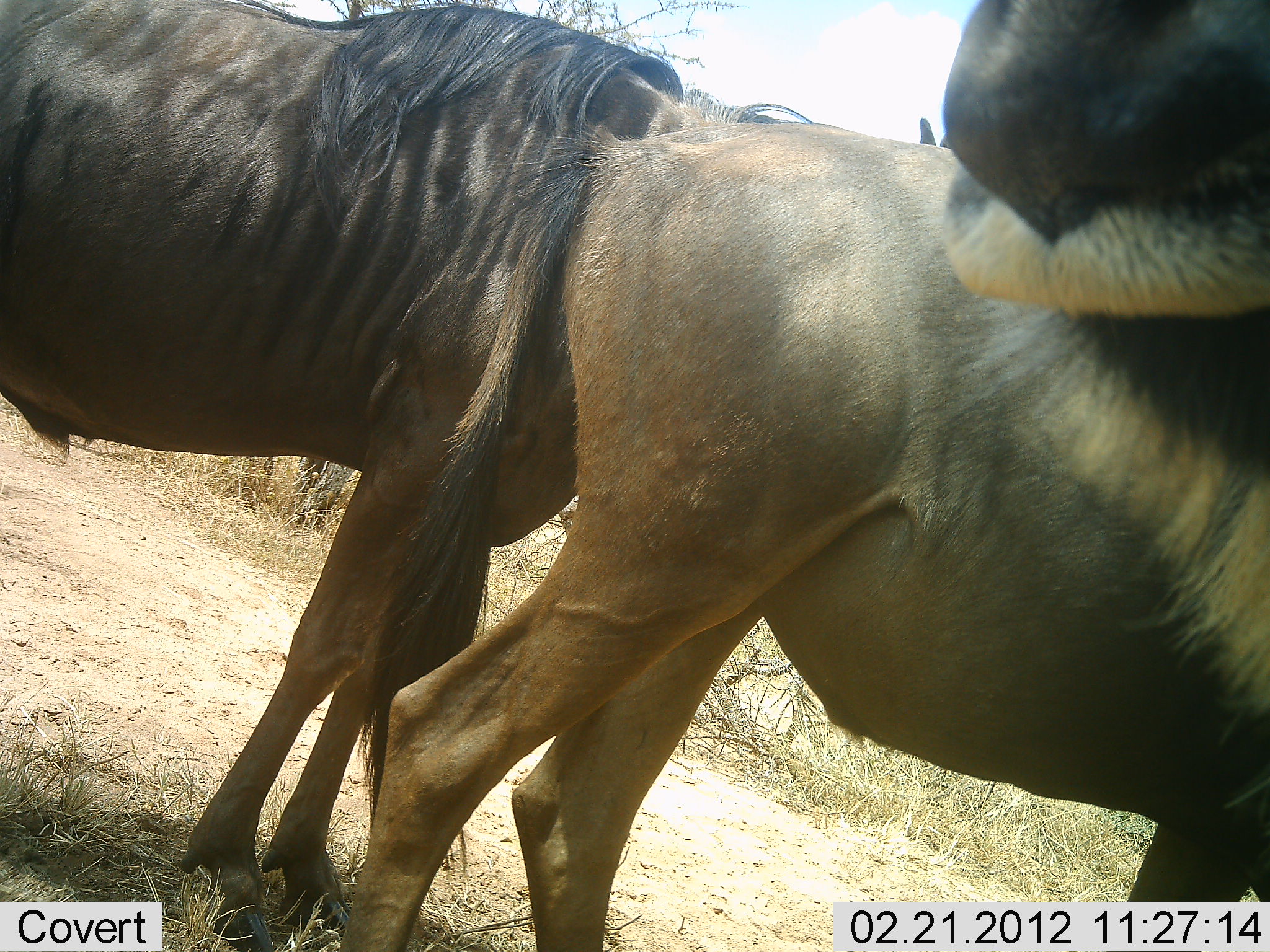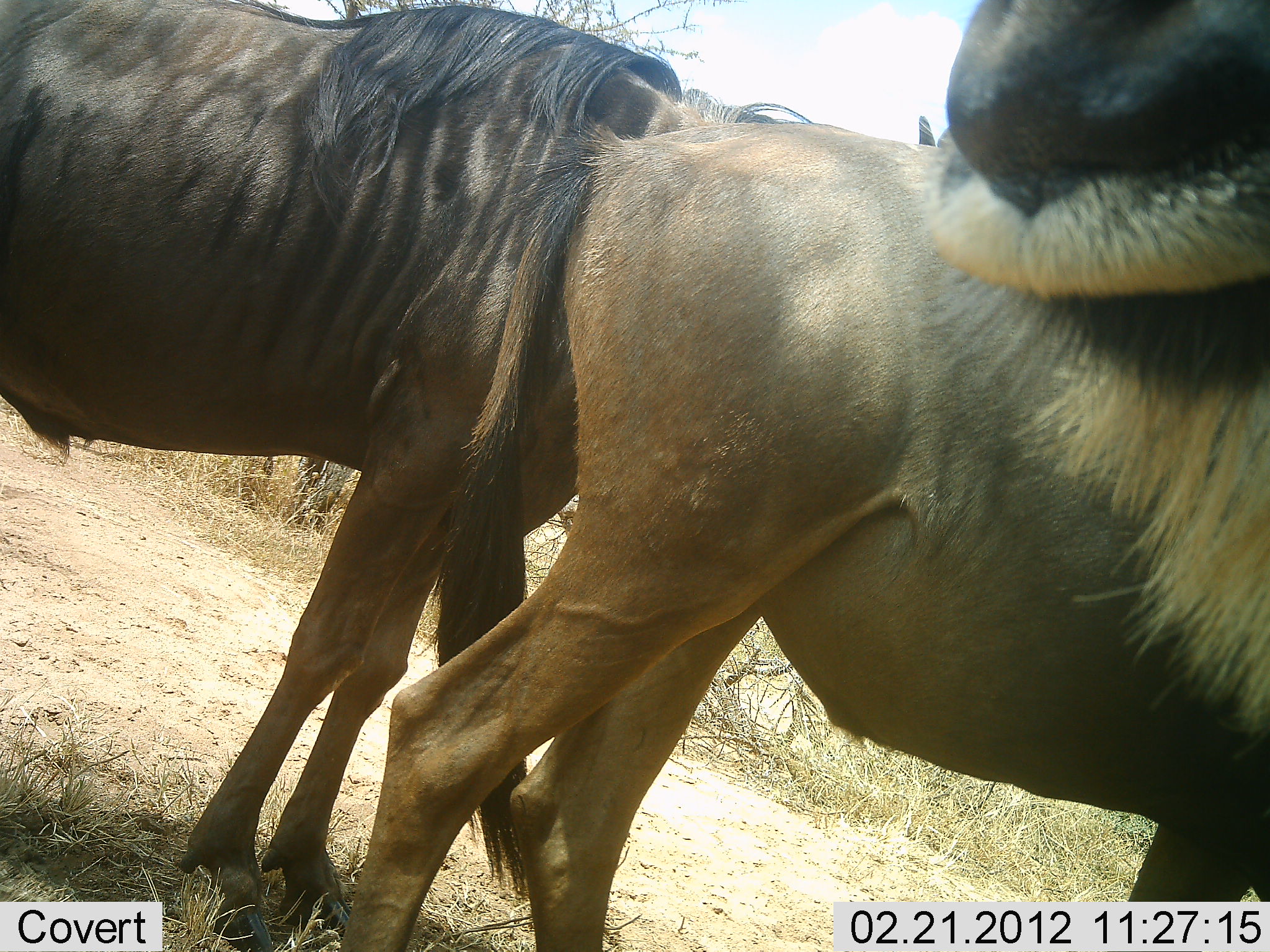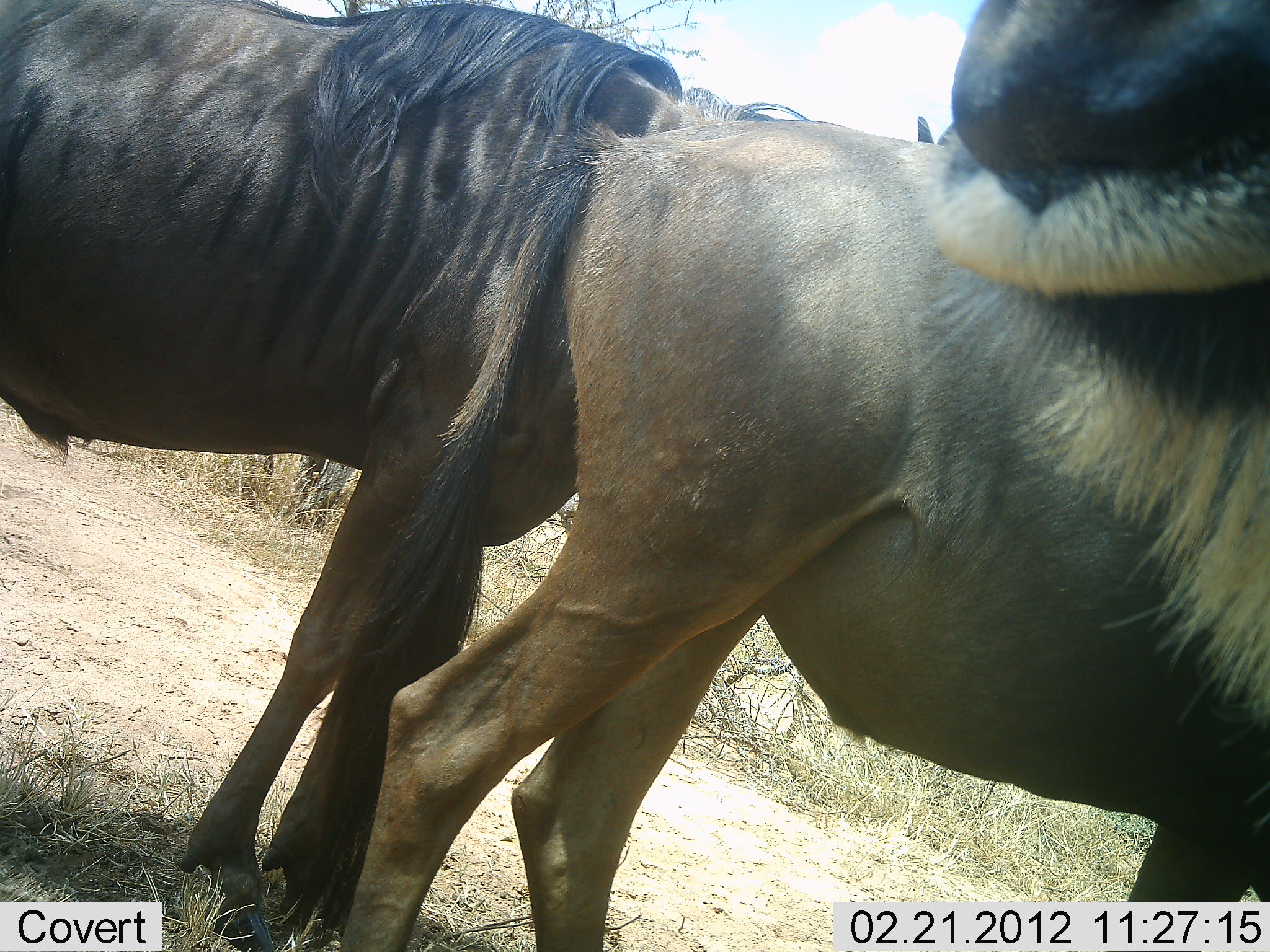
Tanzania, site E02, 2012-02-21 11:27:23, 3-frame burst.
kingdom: Animalia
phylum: Chordata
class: Mammalia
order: Artiodactyla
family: Bovidae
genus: Connochaetes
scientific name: Connochaetes taurinus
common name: blue wildebeest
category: wildebeest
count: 3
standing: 100%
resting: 0%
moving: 7%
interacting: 0%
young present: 14%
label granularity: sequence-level